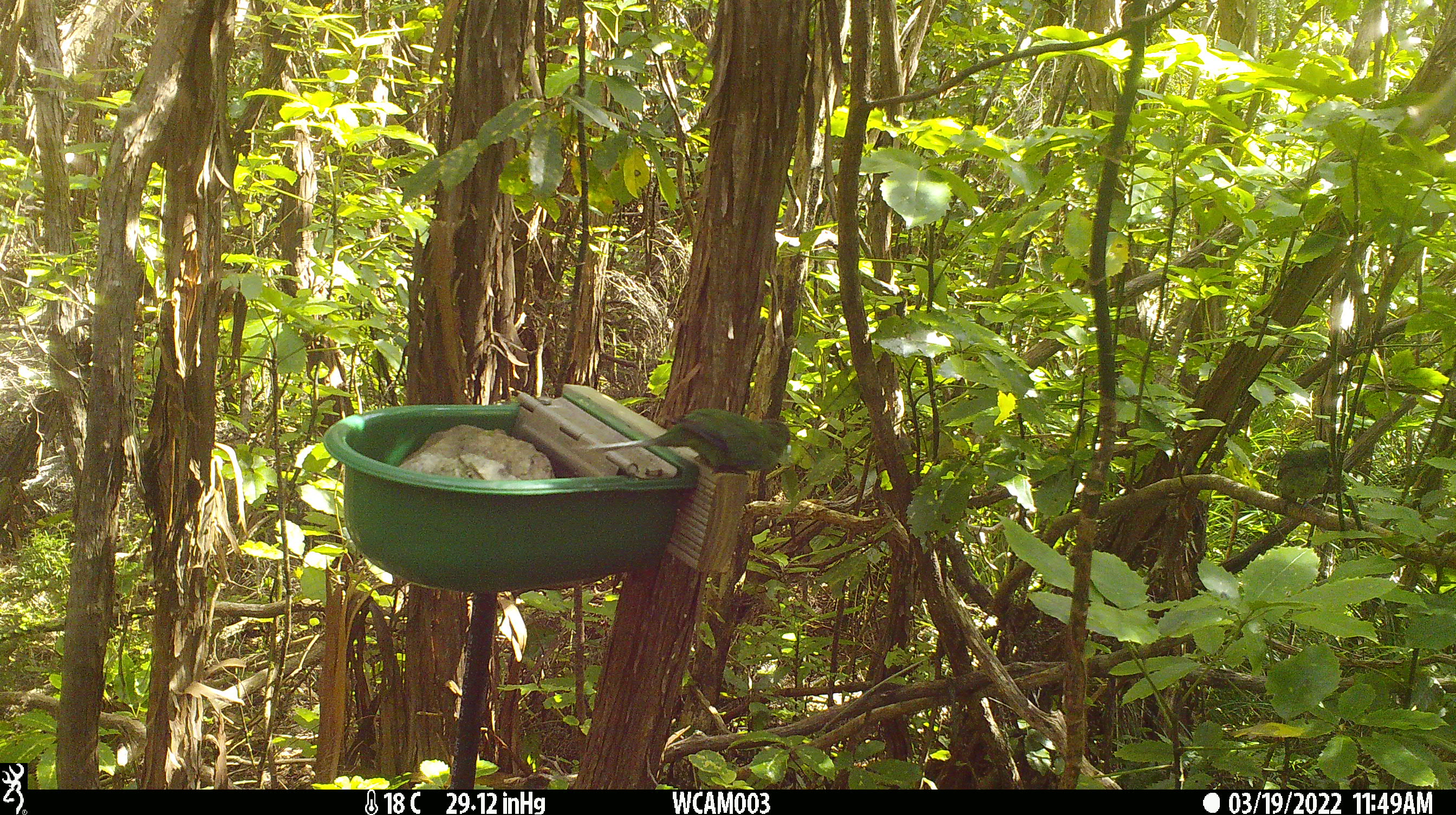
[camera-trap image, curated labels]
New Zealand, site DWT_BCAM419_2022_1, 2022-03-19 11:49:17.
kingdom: Animalia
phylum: Chordata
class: Aves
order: Psittaciformes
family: Psittaculidae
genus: Cyanoramphus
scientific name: Cyanoramphus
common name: parakeet